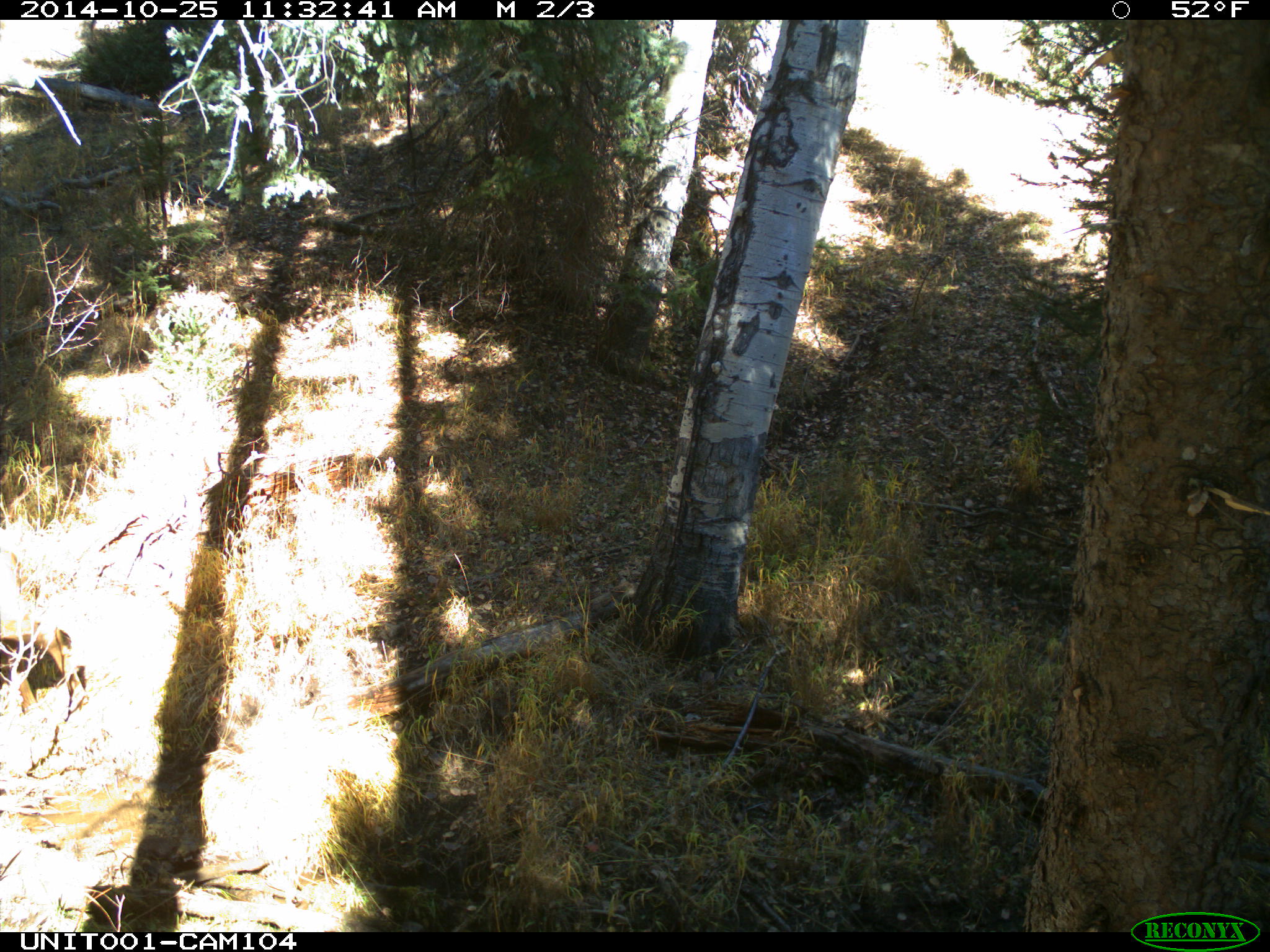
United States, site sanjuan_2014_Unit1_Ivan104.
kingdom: Animalia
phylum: Chordata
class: Mammalia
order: Artiodactyla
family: Cervidae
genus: Cervus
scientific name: Cervus elaphus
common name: red deer